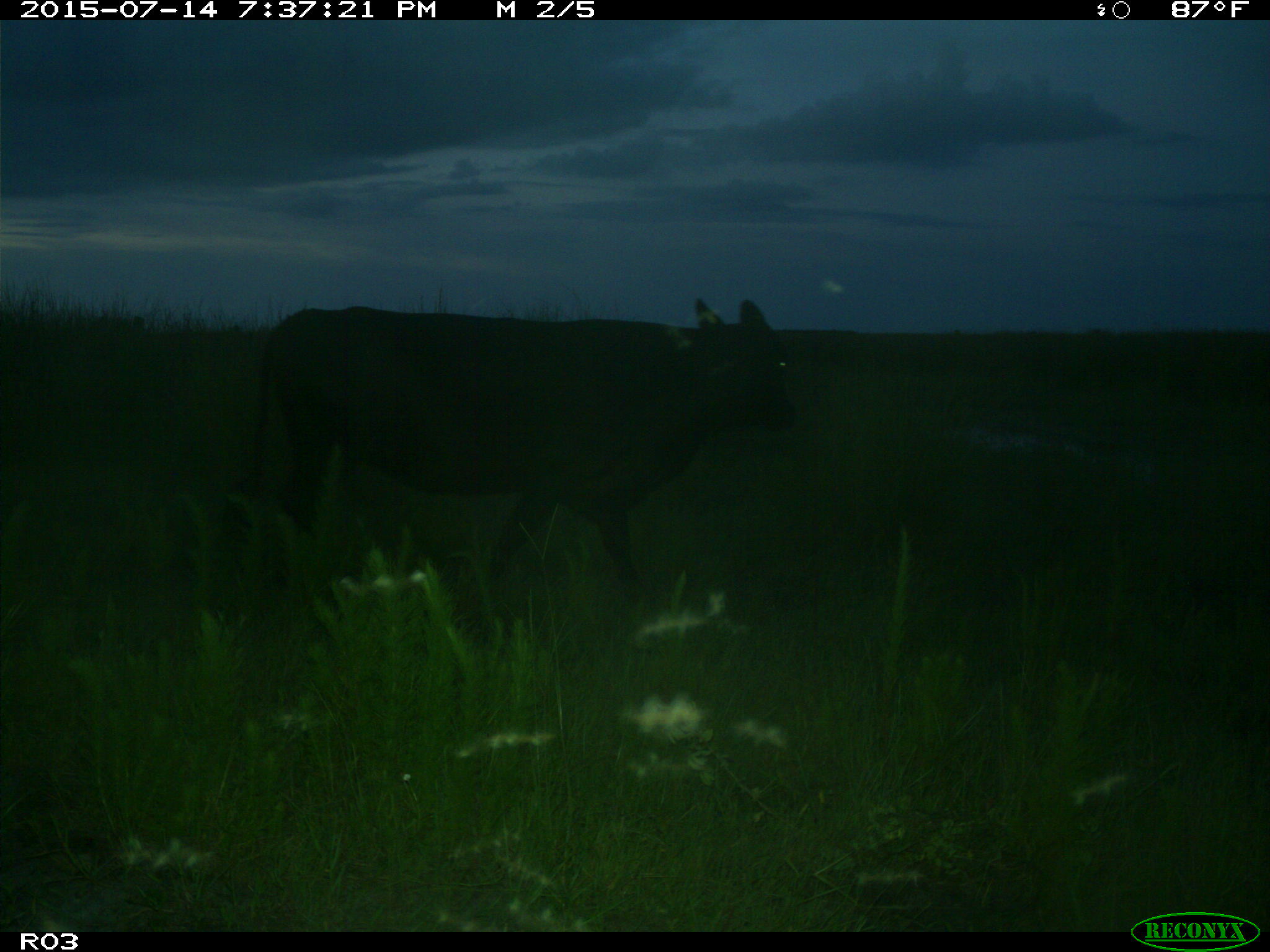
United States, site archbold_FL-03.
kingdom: Animalia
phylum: Chordata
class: Mammalia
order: Artiodactyla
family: Bovidae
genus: Bos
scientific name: Bos taurus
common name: domestic cow